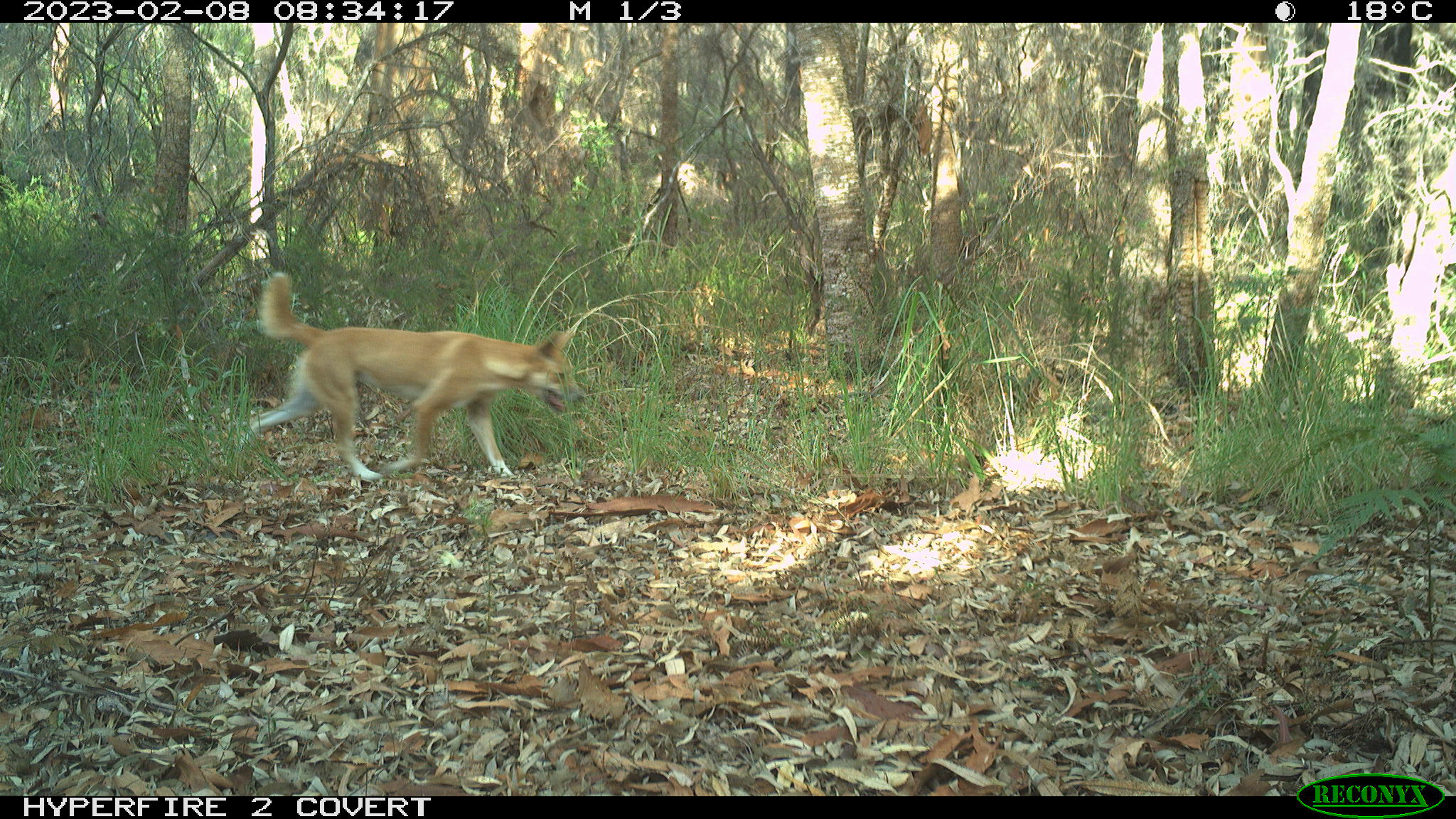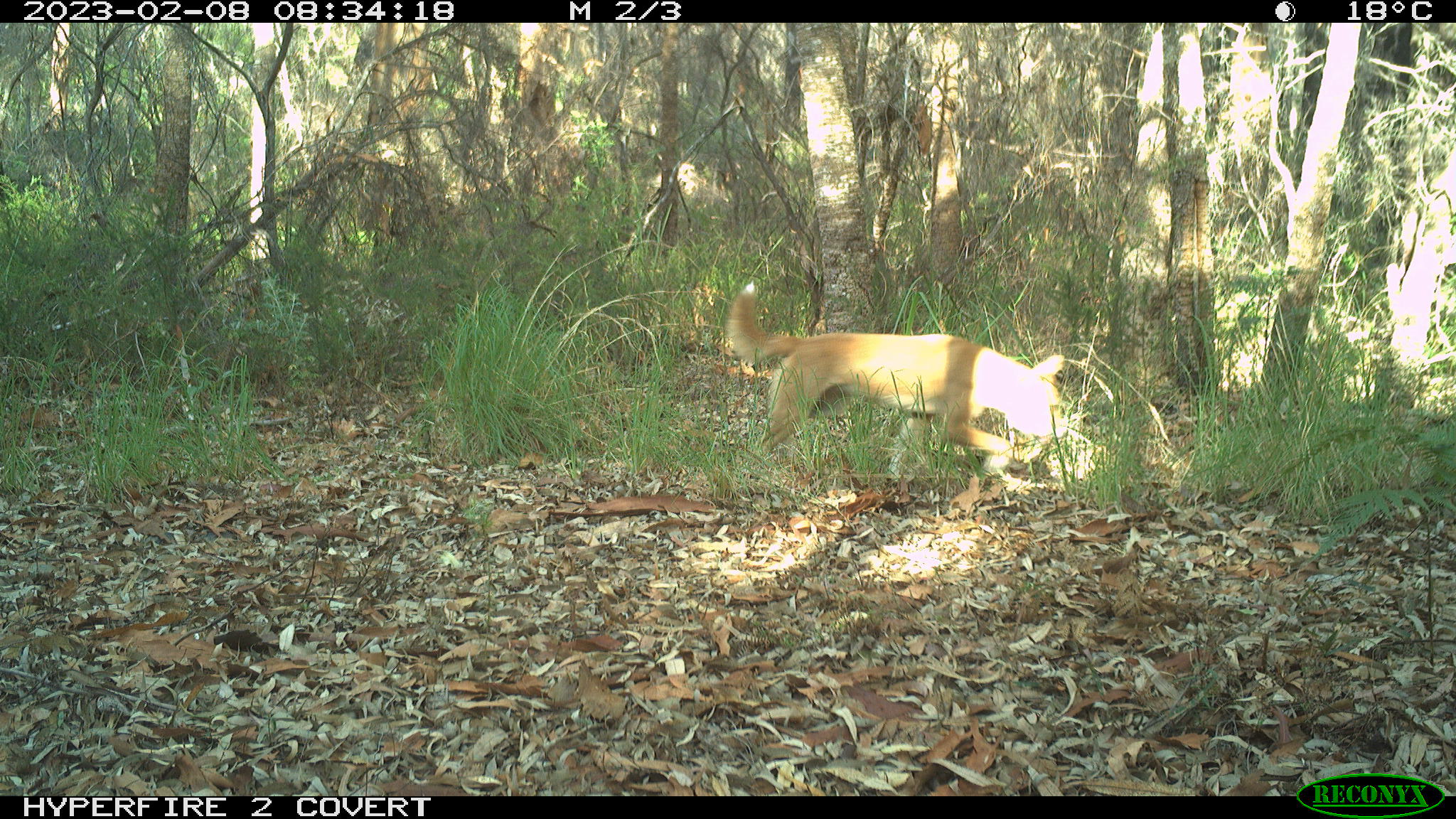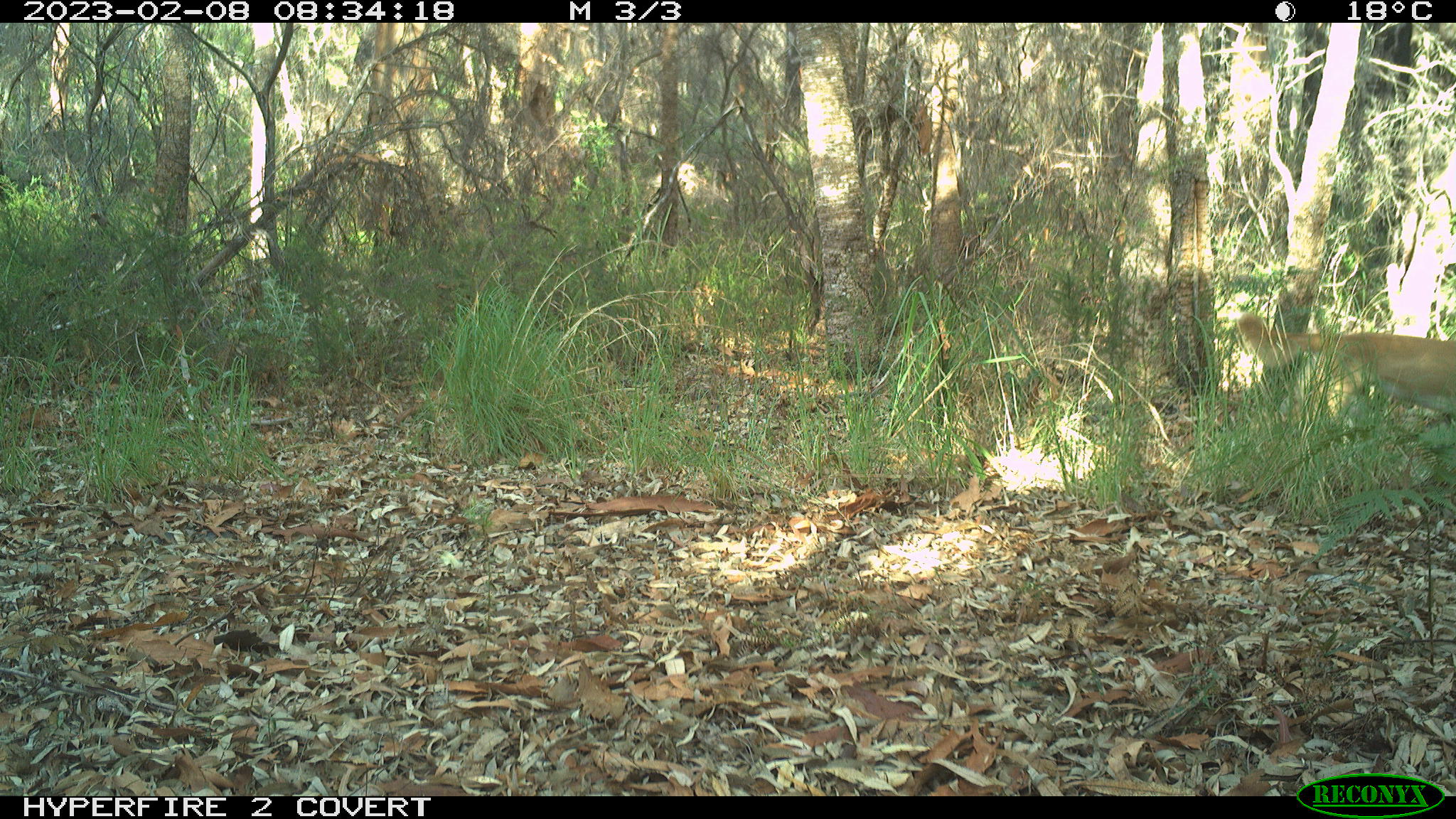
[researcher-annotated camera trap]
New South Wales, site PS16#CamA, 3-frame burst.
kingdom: Animalia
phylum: Chordata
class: Mammalia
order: Carnivora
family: Canidae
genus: Canis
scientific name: Canis familiaris dingo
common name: dingo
Dingo (Canis familiaris dingo).